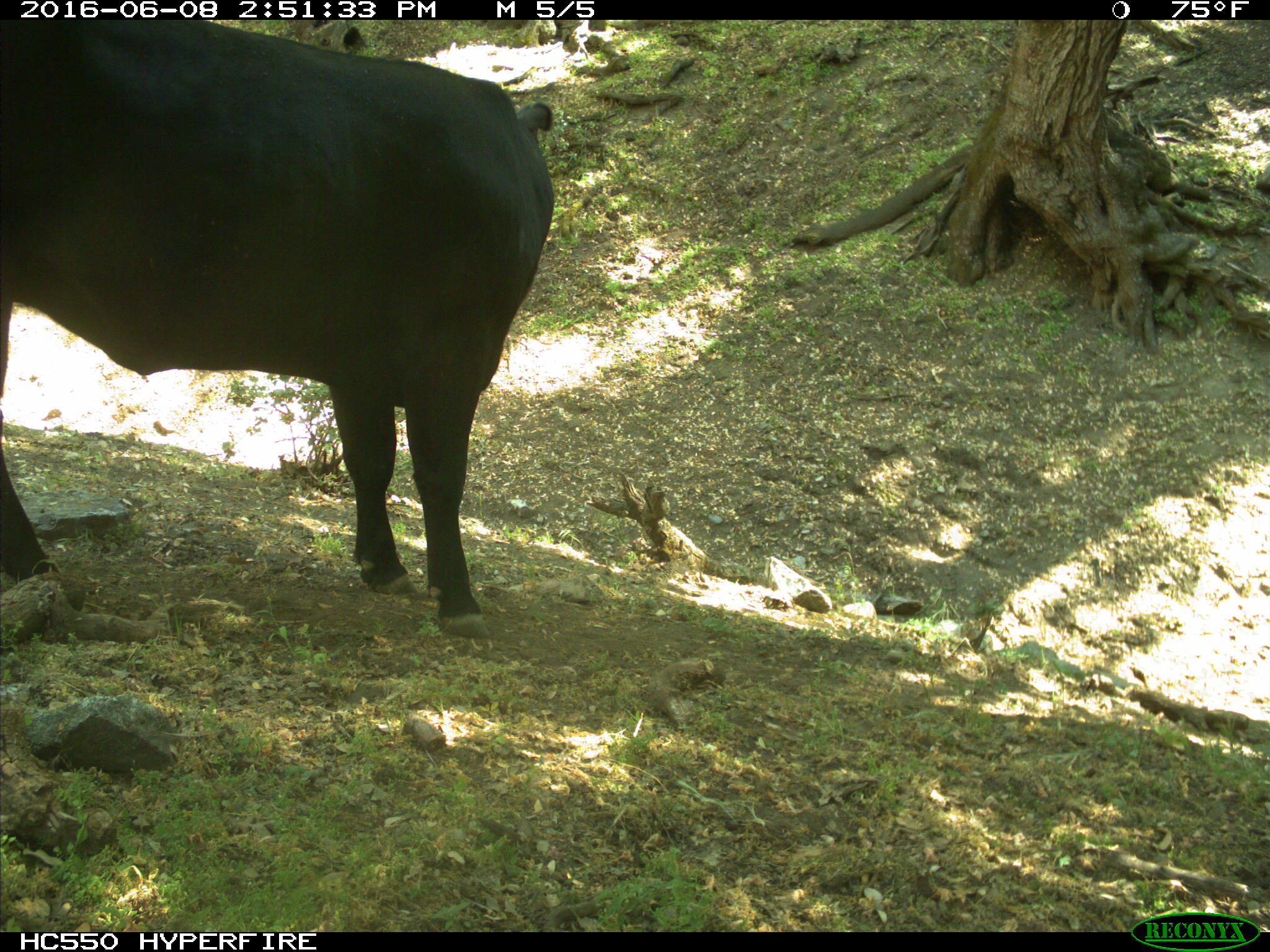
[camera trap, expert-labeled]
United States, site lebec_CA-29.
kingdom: Animalia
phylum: Chordata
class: Mammalia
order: Artiodactyla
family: Bovidae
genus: Bos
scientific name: Bos taurus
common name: domestic cow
Bos taurus (domestic cow).